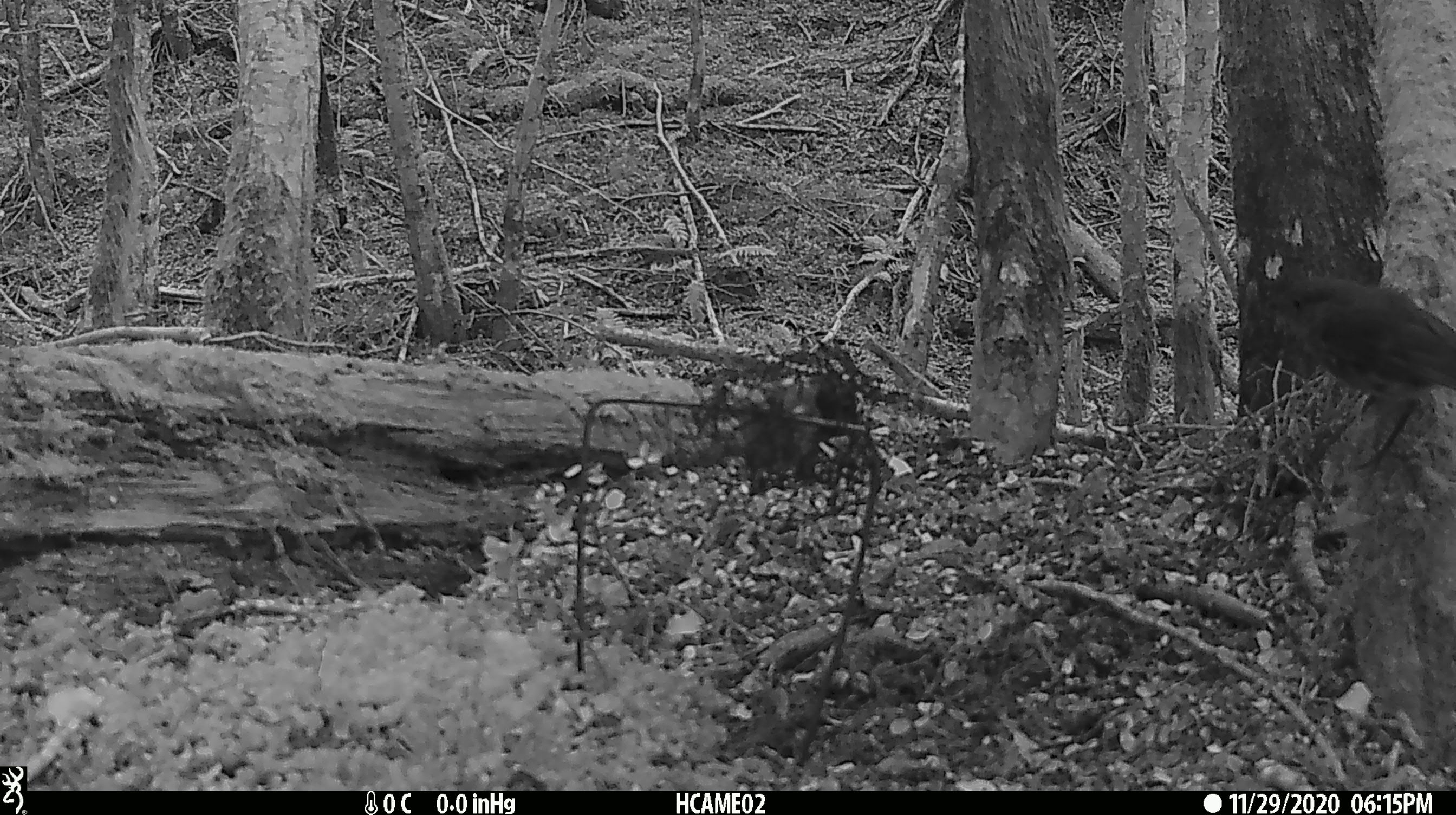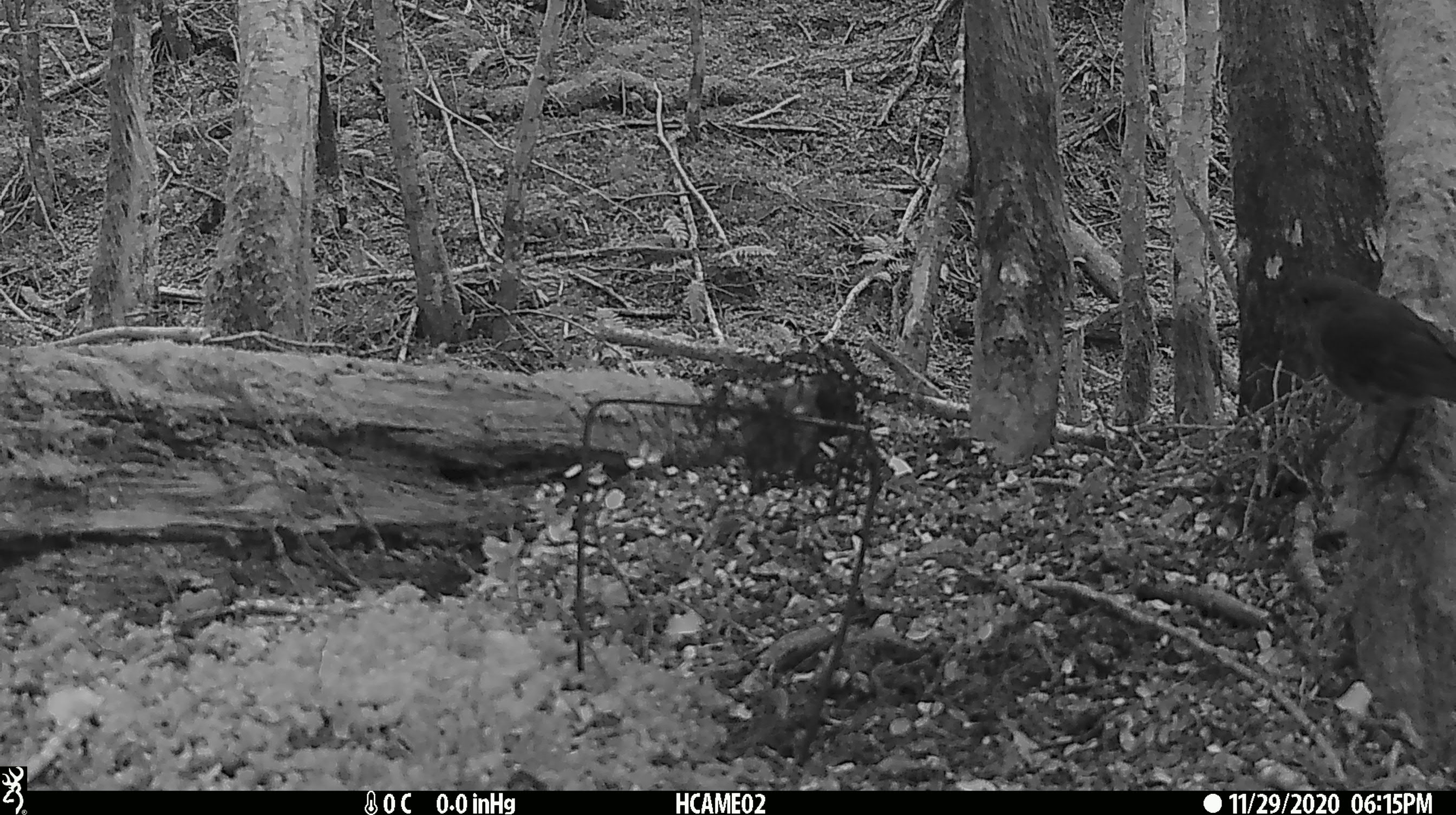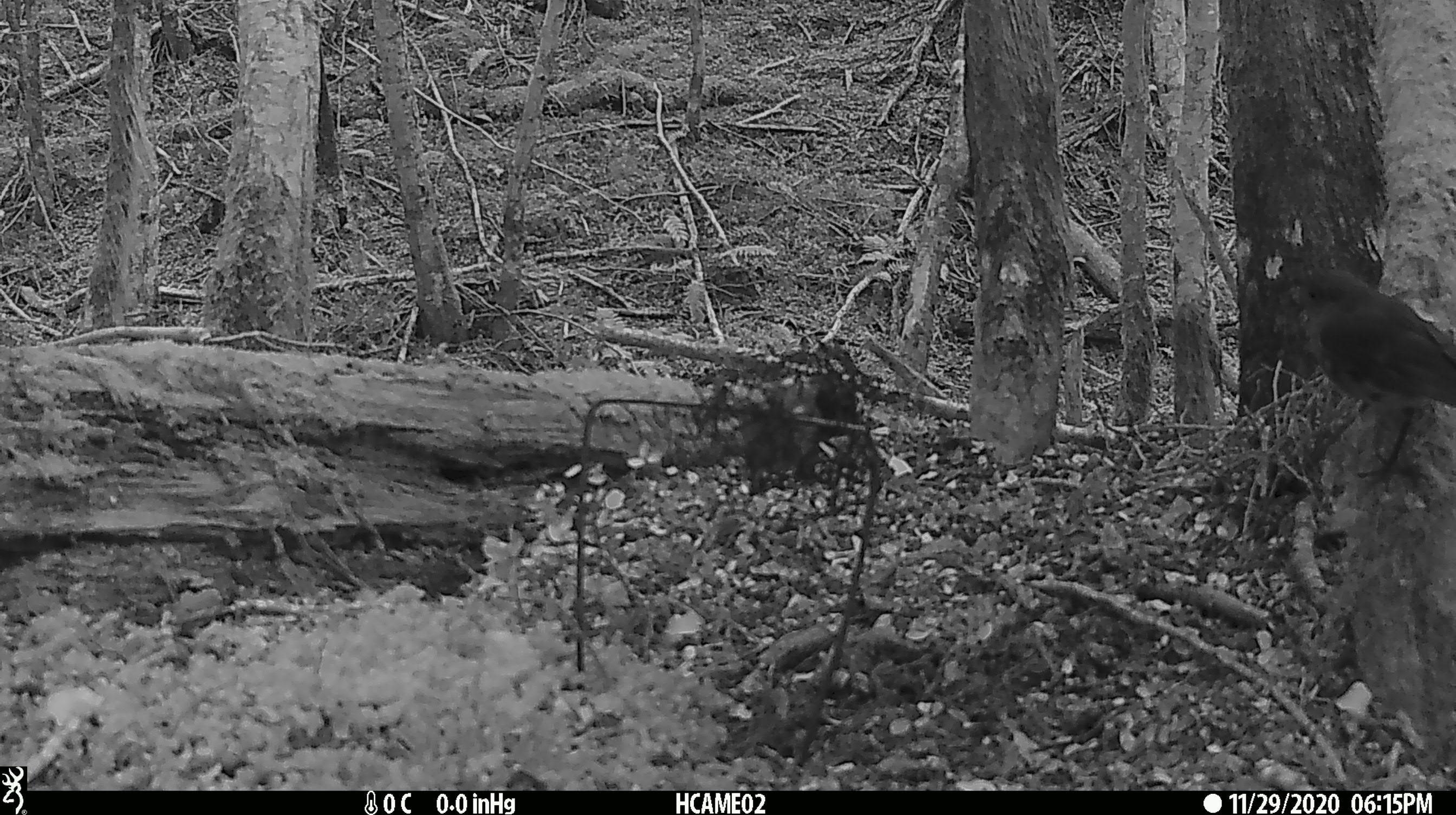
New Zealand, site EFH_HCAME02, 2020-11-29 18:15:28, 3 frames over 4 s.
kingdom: Animalia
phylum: Chordata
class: Aves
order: Passeriformes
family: Petroicidae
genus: Petroica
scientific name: Petroica australis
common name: new zealand robin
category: robin